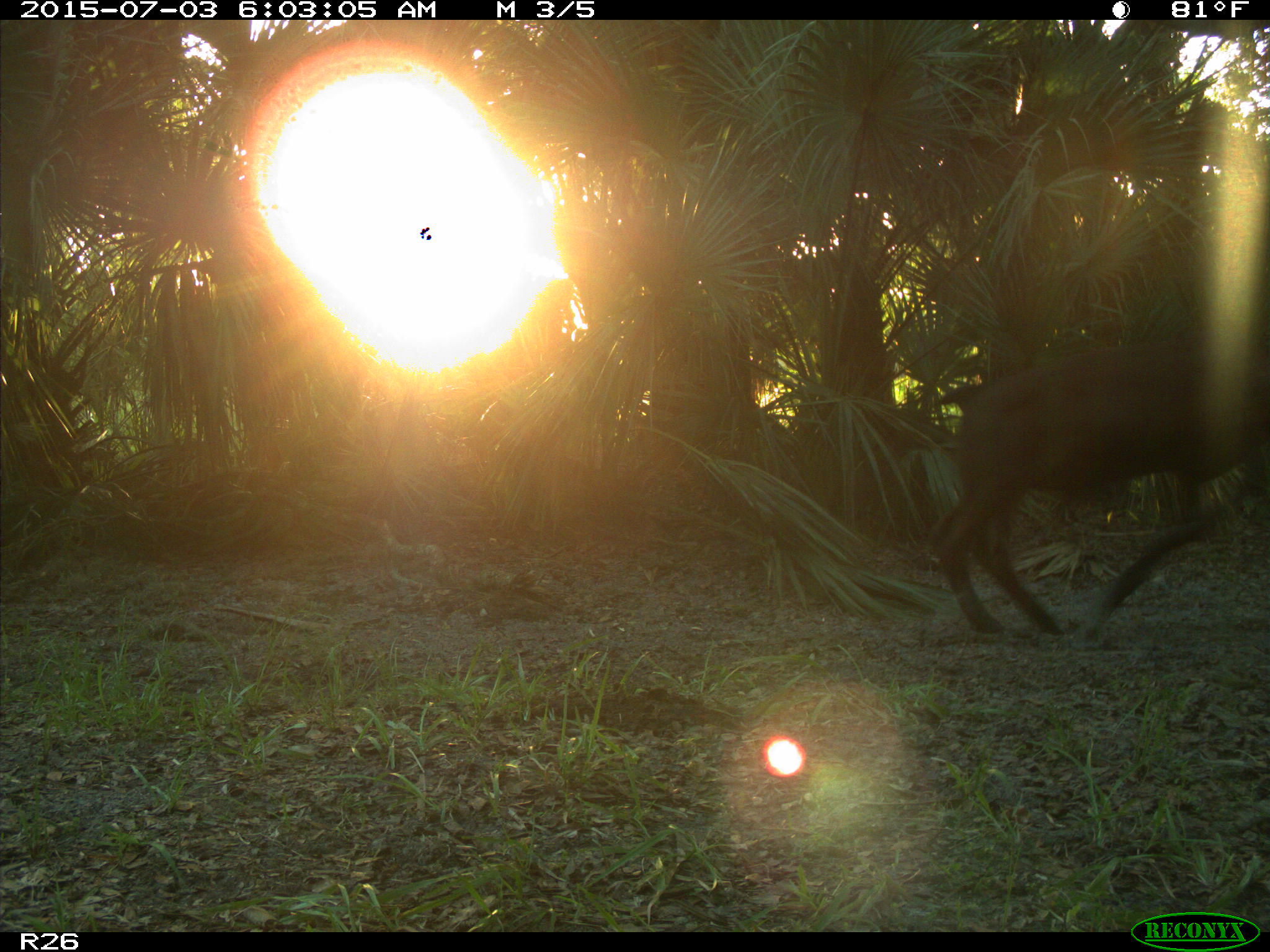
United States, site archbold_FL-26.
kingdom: Animalia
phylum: Chordata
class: Mammalia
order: Artiodactyla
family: Bovidae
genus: Bos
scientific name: Bos taurus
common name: domestic cow